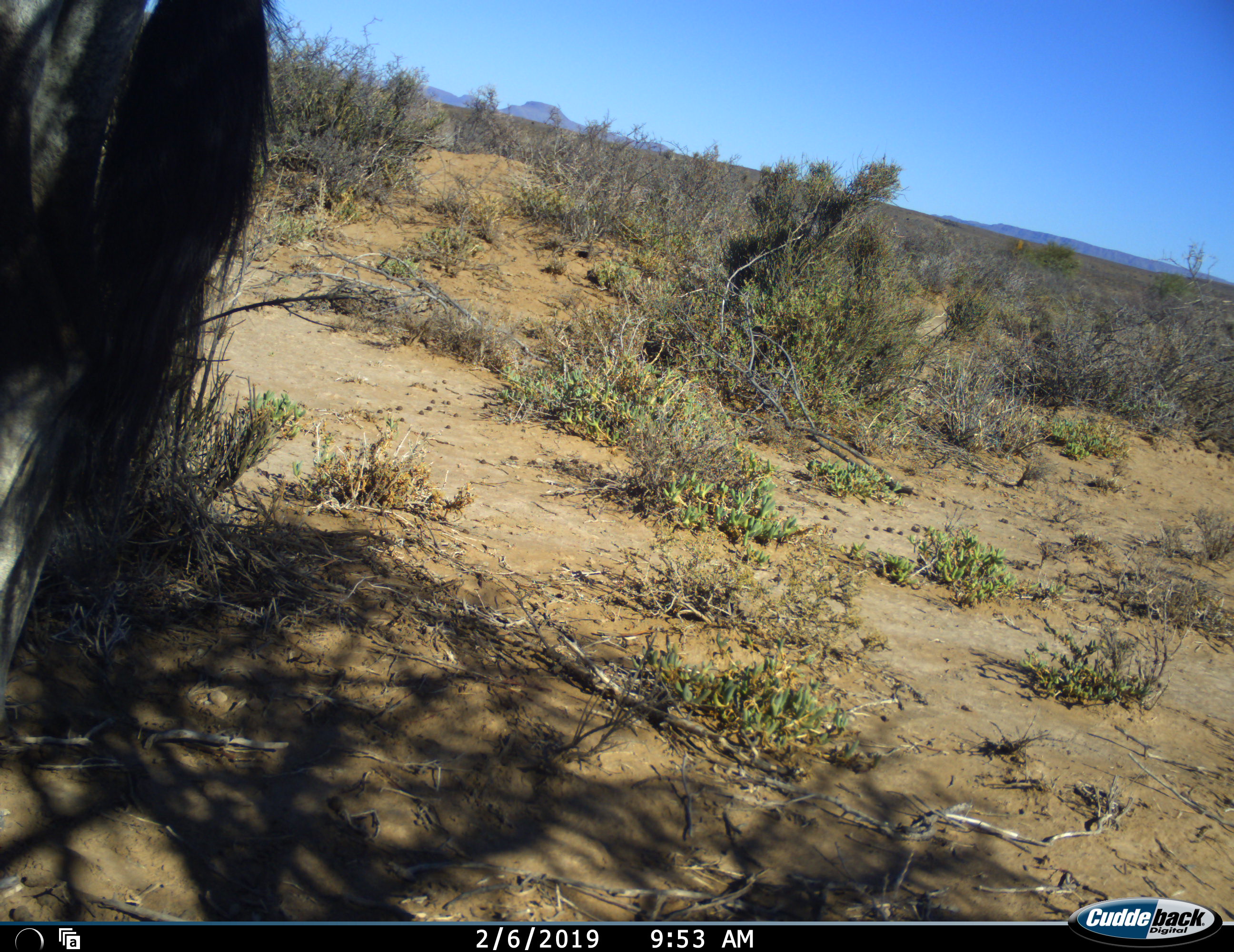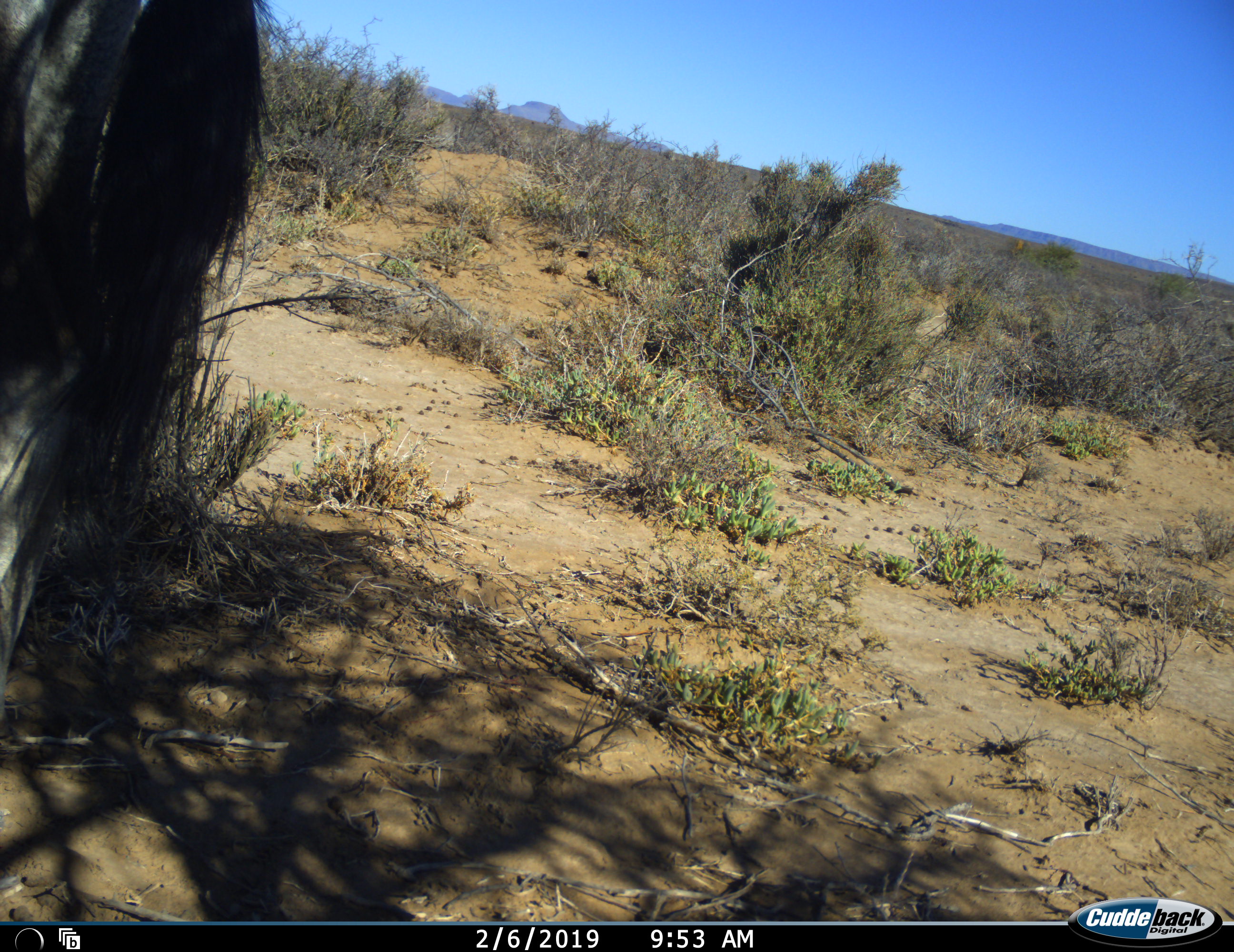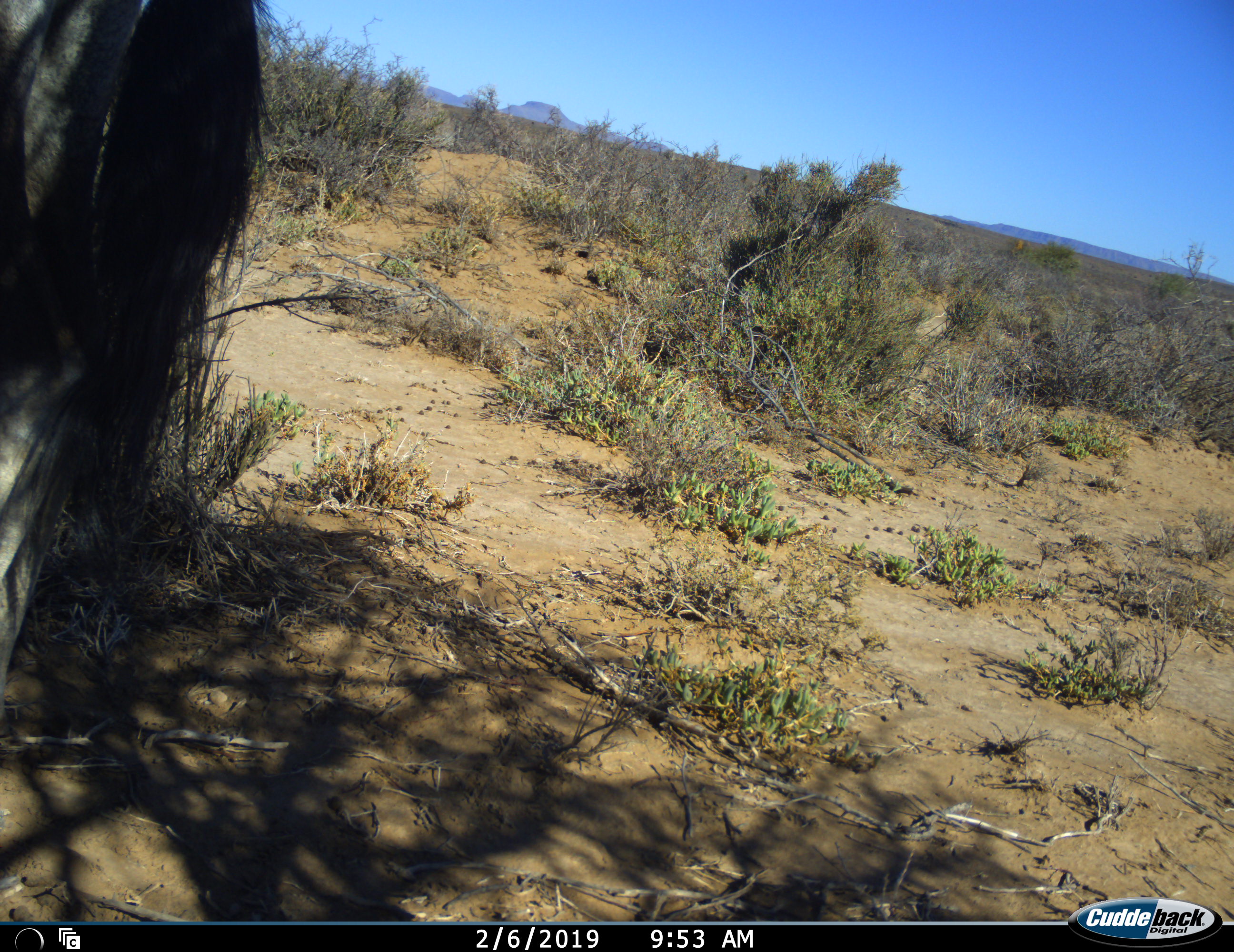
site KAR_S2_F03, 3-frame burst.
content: unidentified animal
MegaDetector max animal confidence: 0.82